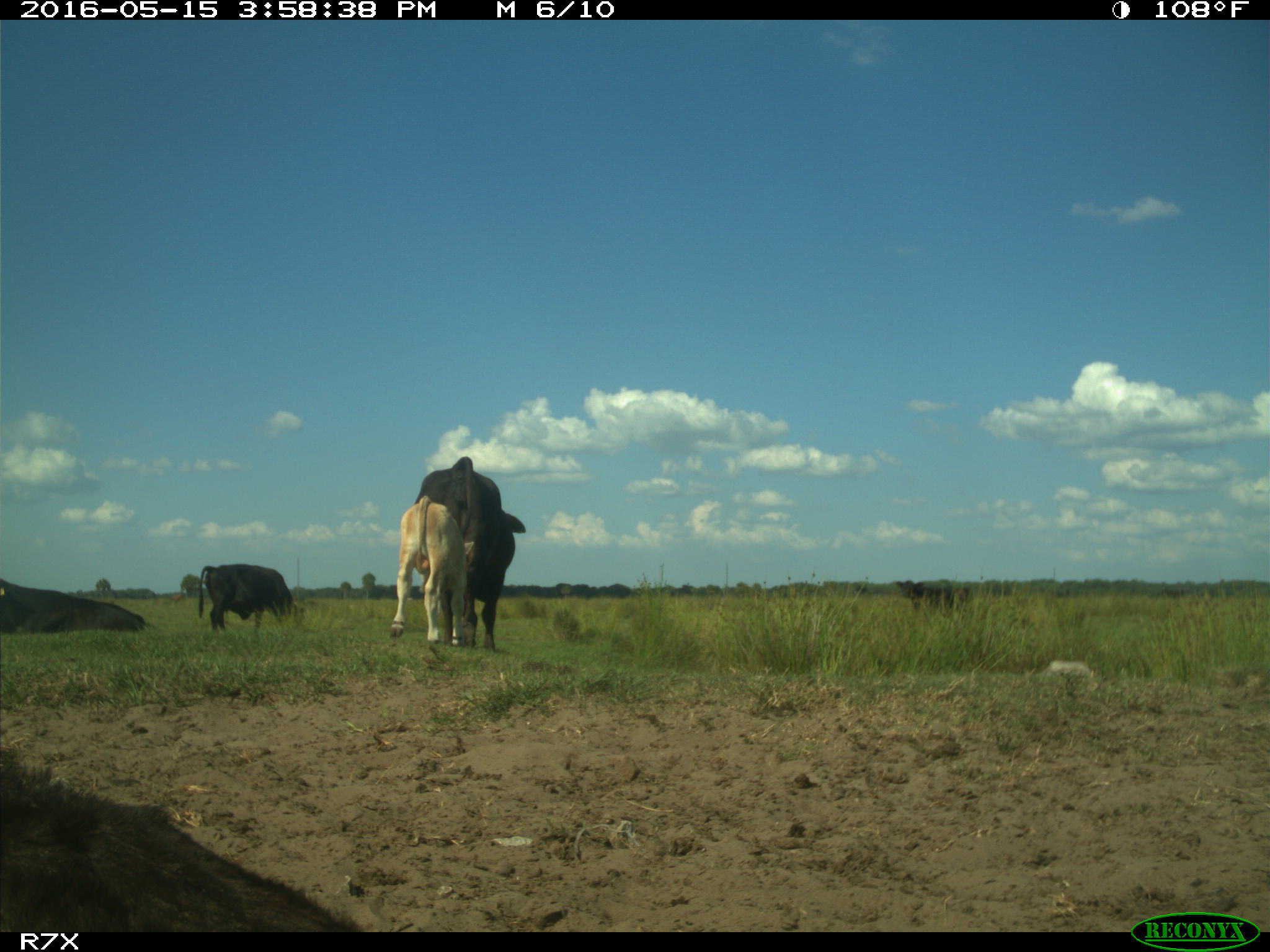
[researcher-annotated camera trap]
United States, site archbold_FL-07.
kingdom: Animalia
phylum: Chordata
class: Mammalia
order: Artiodactyla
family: Bovidae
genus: Bos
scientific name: Bos taurus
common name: domestic cow